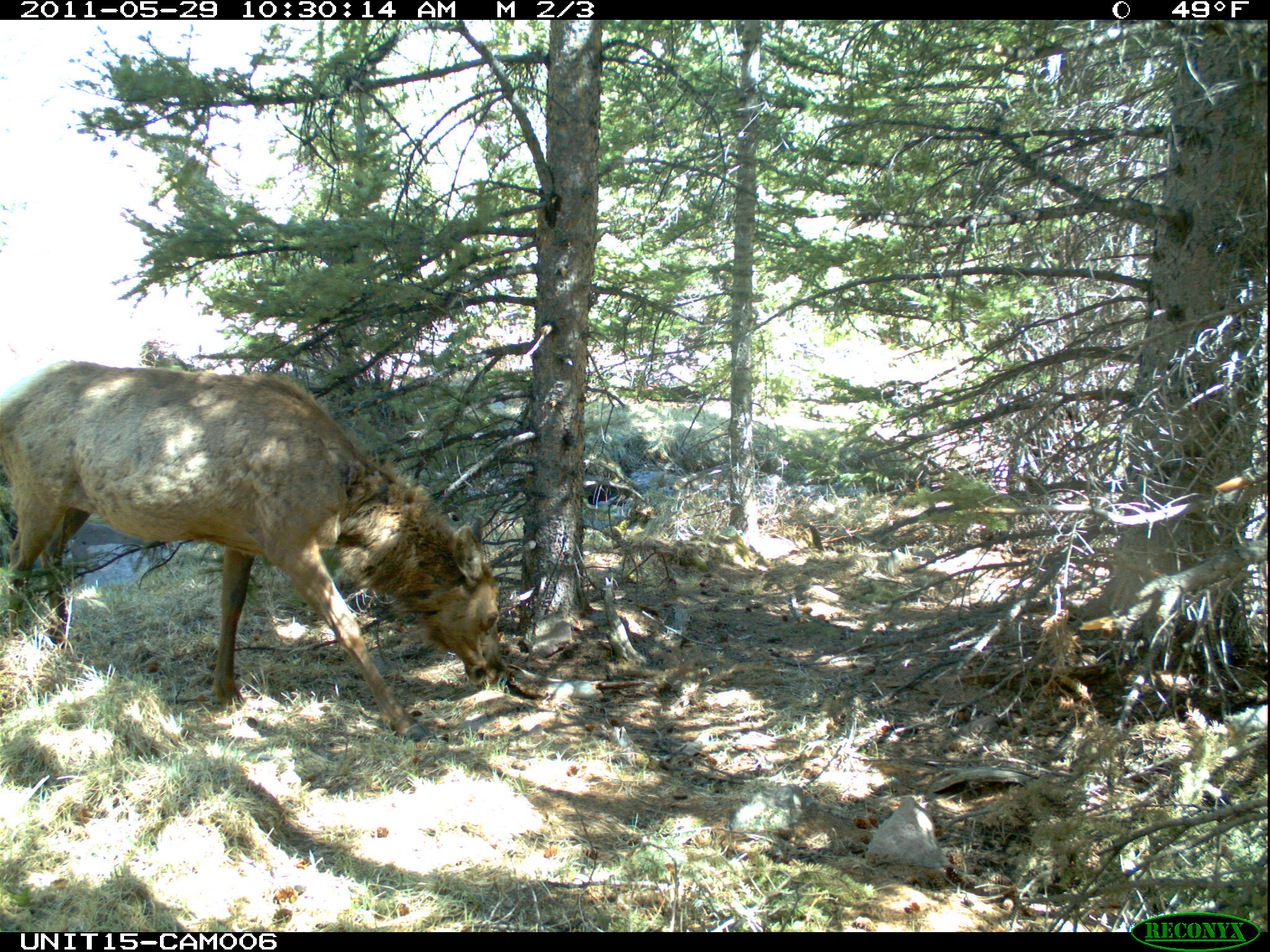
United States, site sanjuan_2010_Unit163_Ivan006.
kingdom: Animalia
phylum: Chordata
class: Mammalia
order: Artiodactyla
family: Cervidae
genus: Cervus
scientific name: Cervus elaphus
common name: red deer